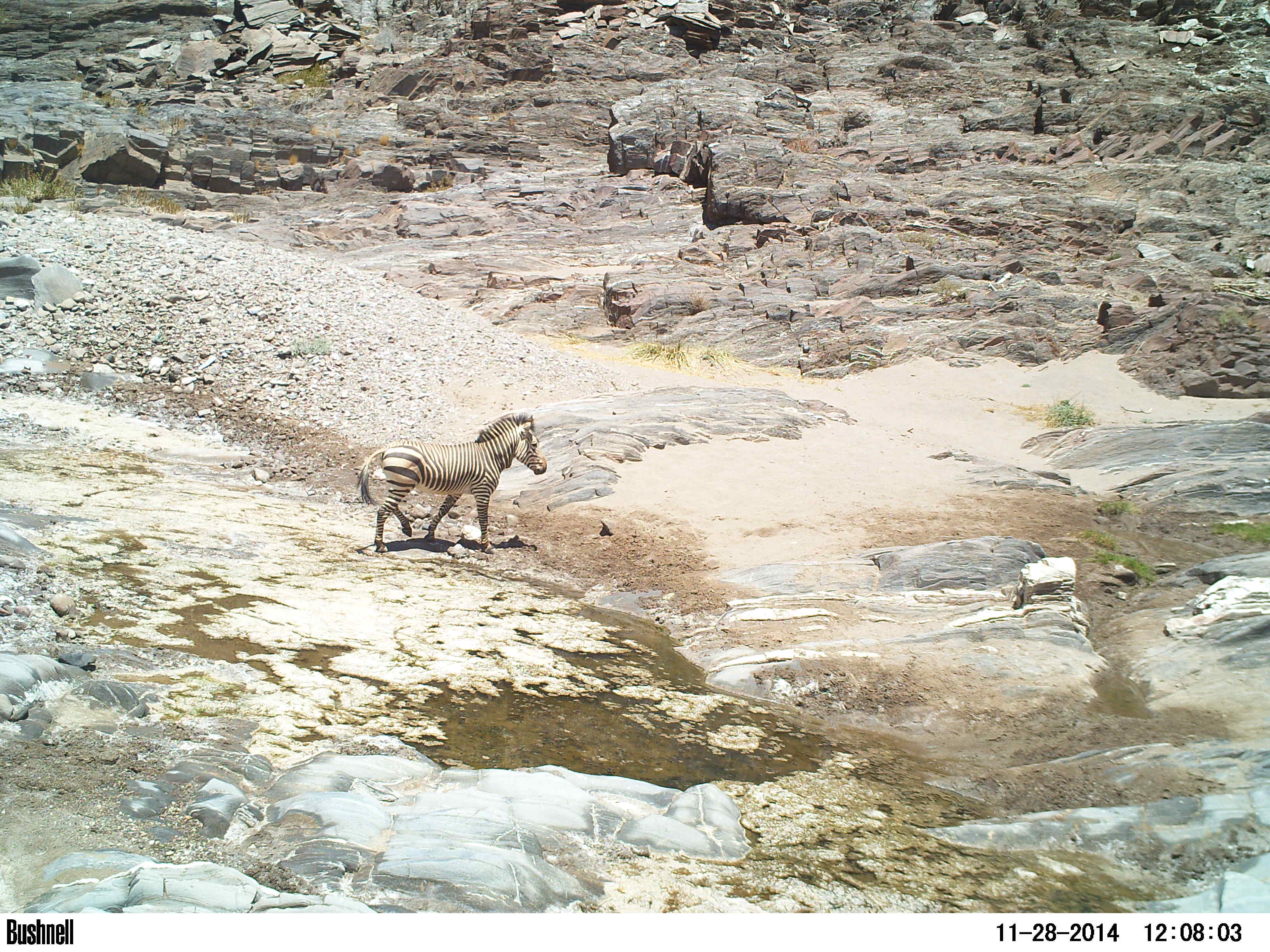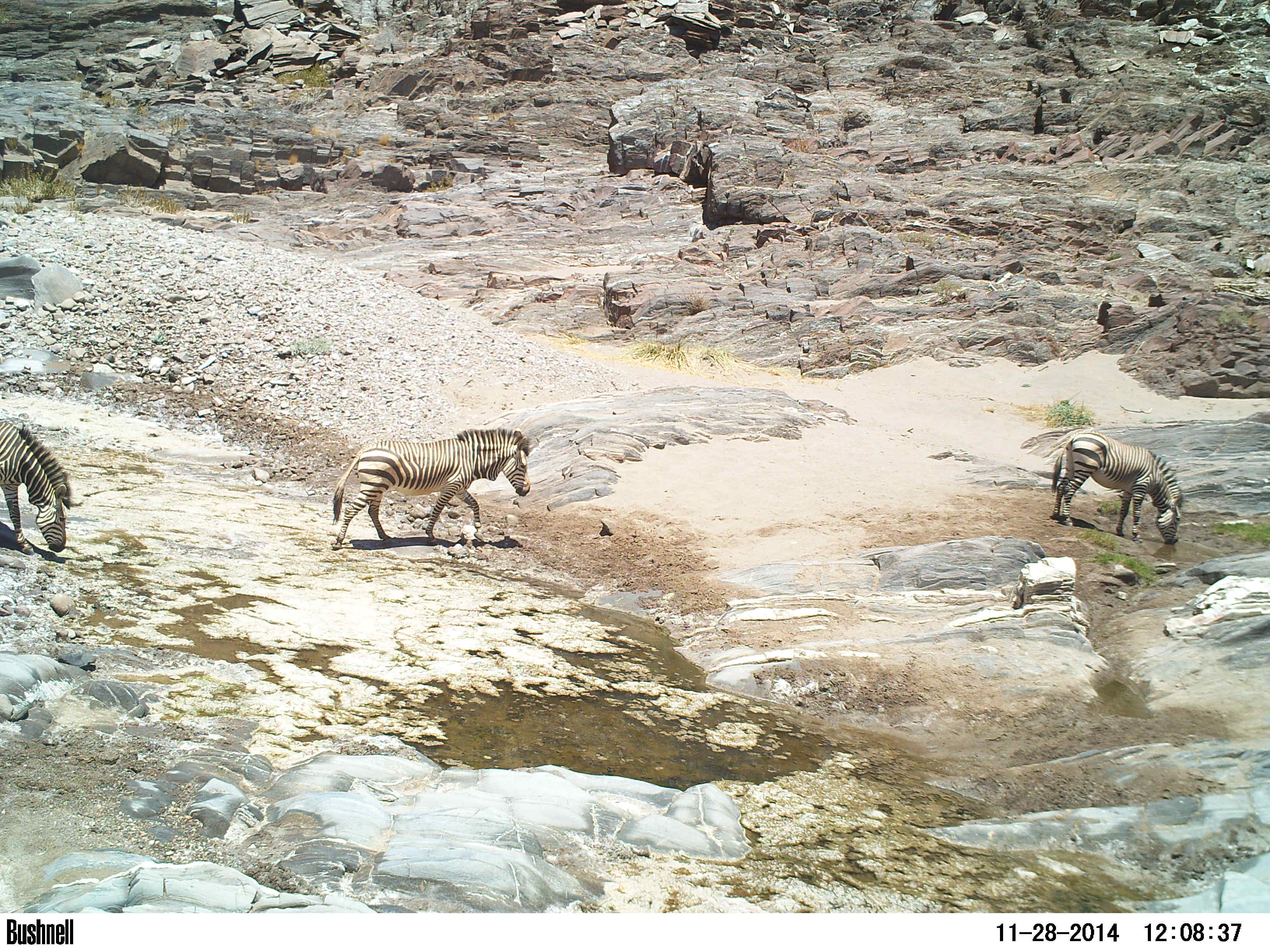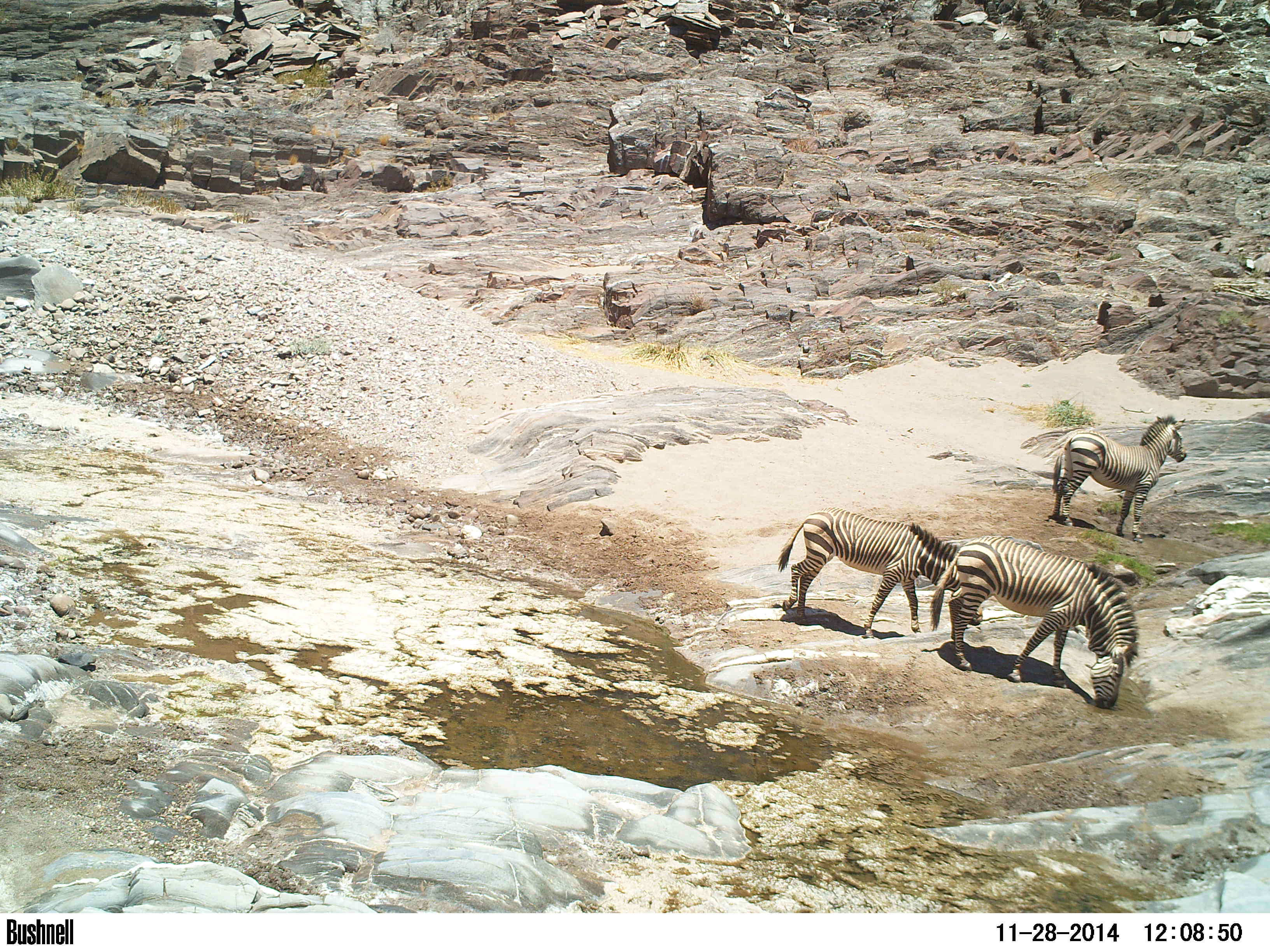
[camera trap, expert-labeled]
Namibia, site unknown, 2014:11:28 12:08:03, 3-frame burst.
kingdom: Animalia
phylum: Chordata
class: Mammalia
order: Perissodactyla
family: Equidae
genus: Equus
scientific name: Equus zebra hartmannae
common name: hartmann's mountain zebra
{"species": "Equus zebra hartmannae (hartmann's mountain zebra)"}